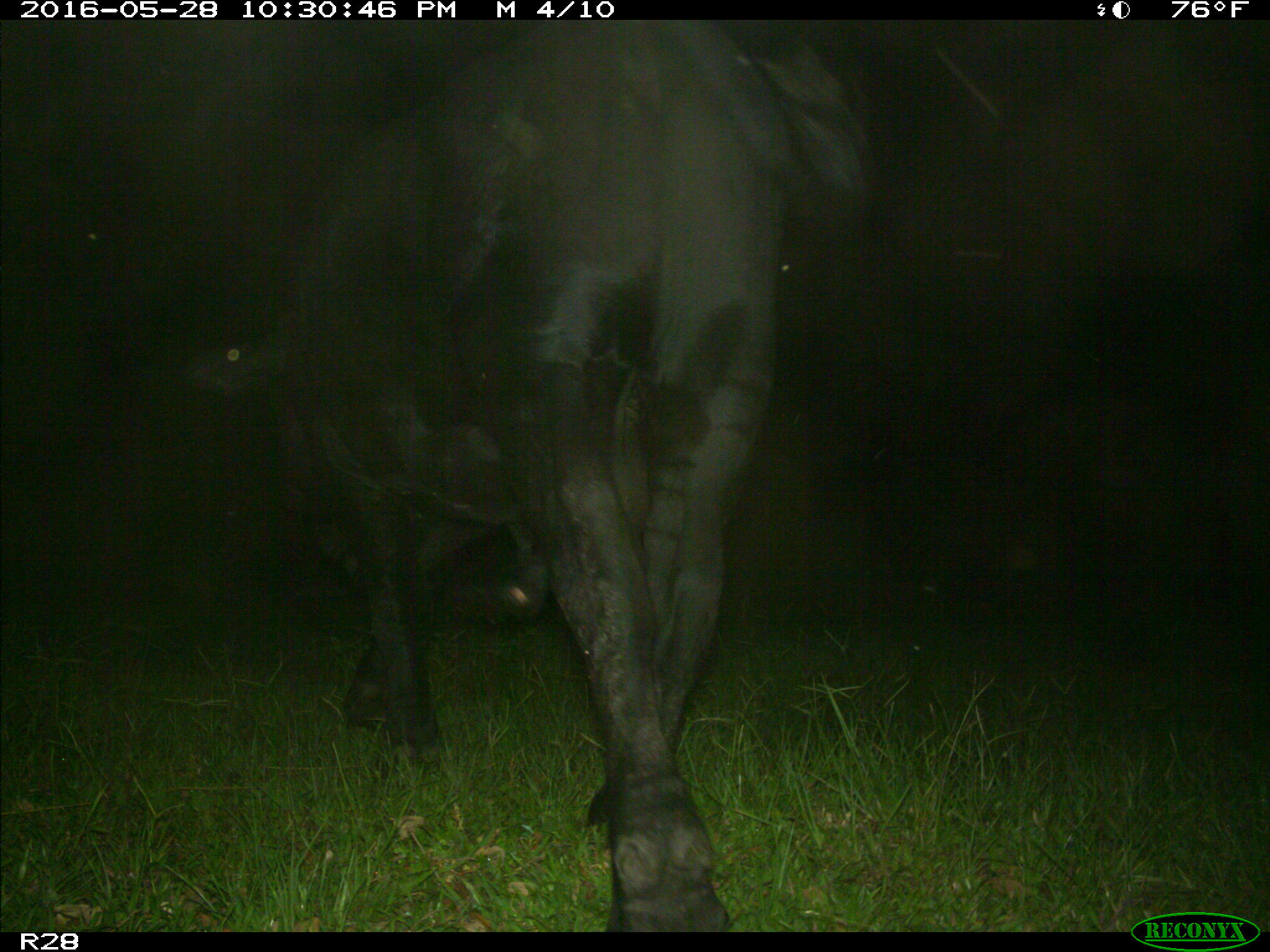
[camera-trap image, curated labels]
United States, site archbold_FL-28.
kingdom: Animalia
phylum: Chordata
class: Mammalia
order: Artiodactyla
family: Bovidae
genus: Bos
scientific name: Bos taurus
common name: domestic cow